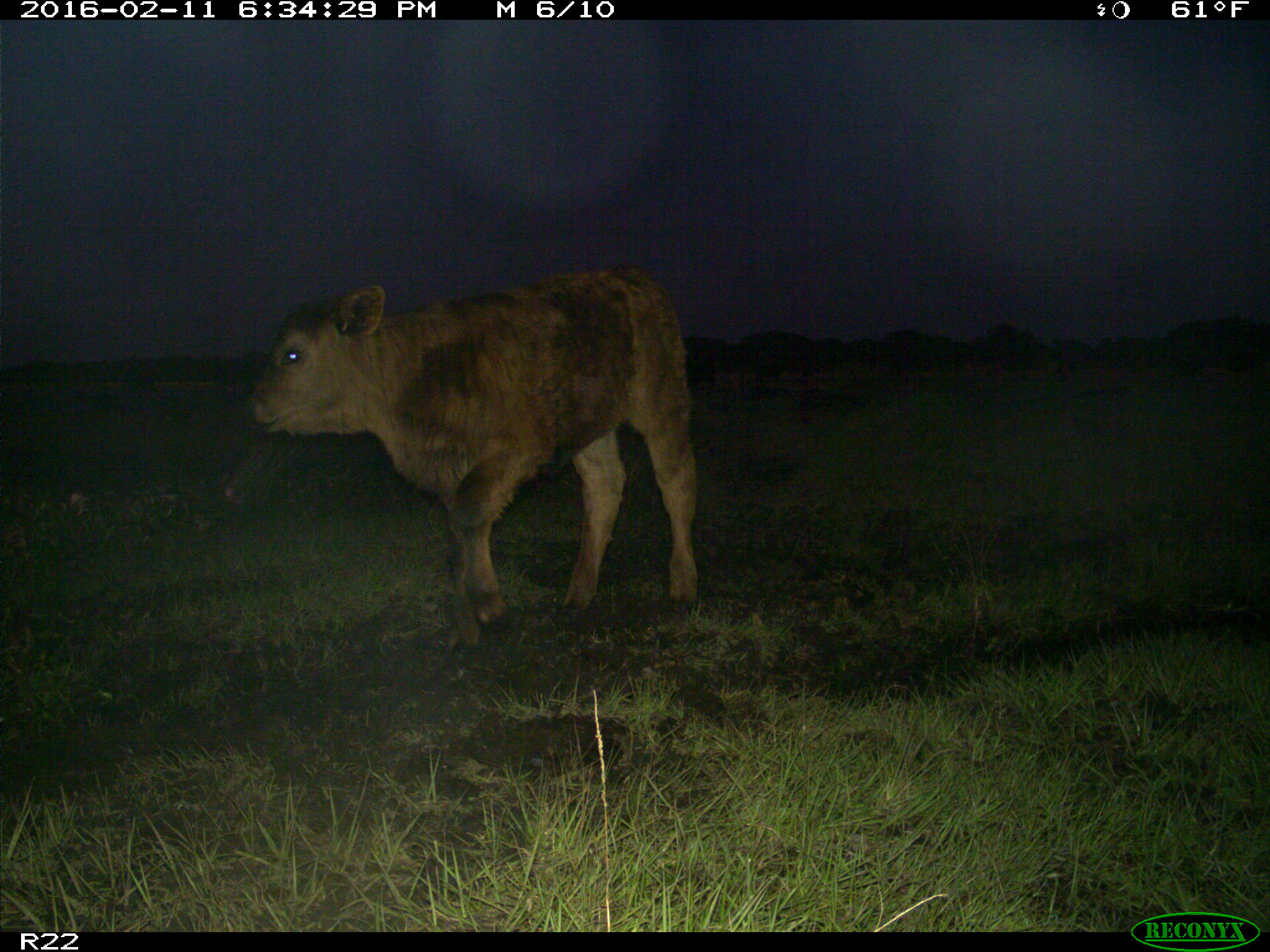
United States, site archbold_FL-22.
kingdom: Animalia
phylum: Chordata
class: Mammalia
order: Artiodactyla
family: Bovidae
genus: Bos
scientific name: Bos taurus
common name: domestic cow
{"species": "Bos taurus (domestic cow)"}